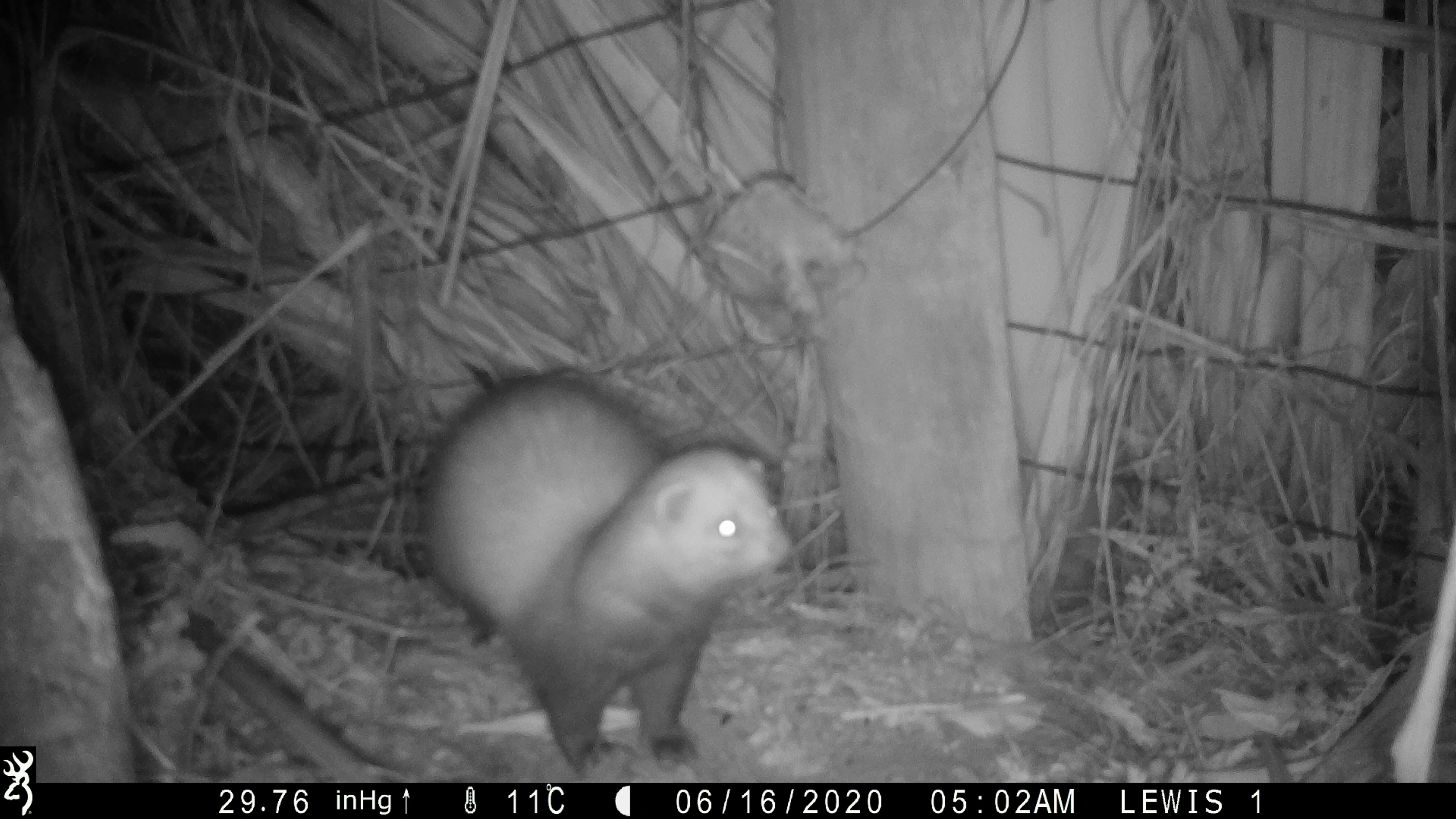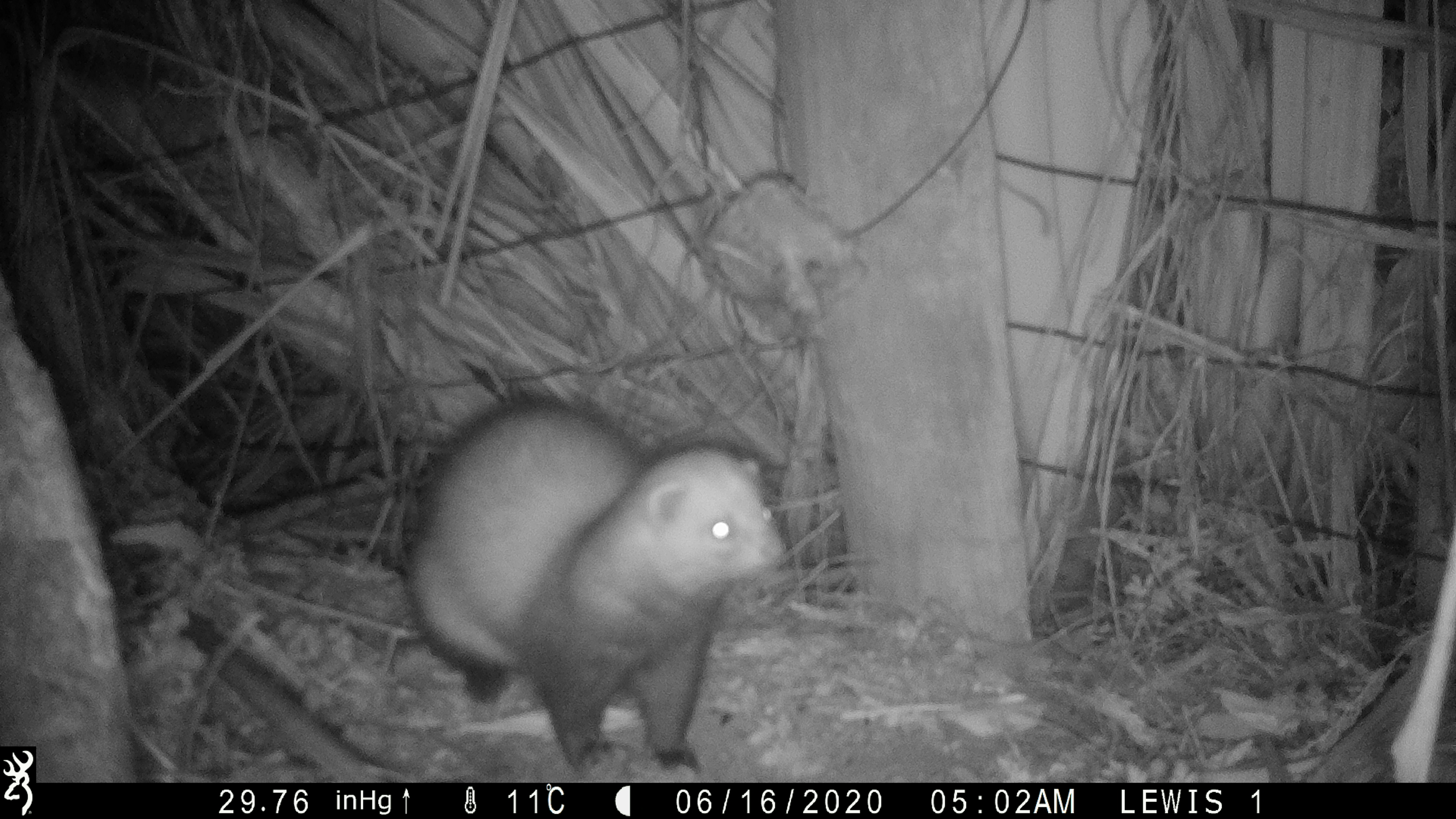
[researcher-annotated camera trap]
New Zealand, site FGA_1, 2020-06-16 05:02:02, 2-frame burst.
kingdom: Animalia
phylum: Chordata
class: Mammalia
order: Carnivora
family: Mustelidae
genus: Mustela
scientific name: Mustela furo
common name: ferret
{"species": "ferret (Mustela furo)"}